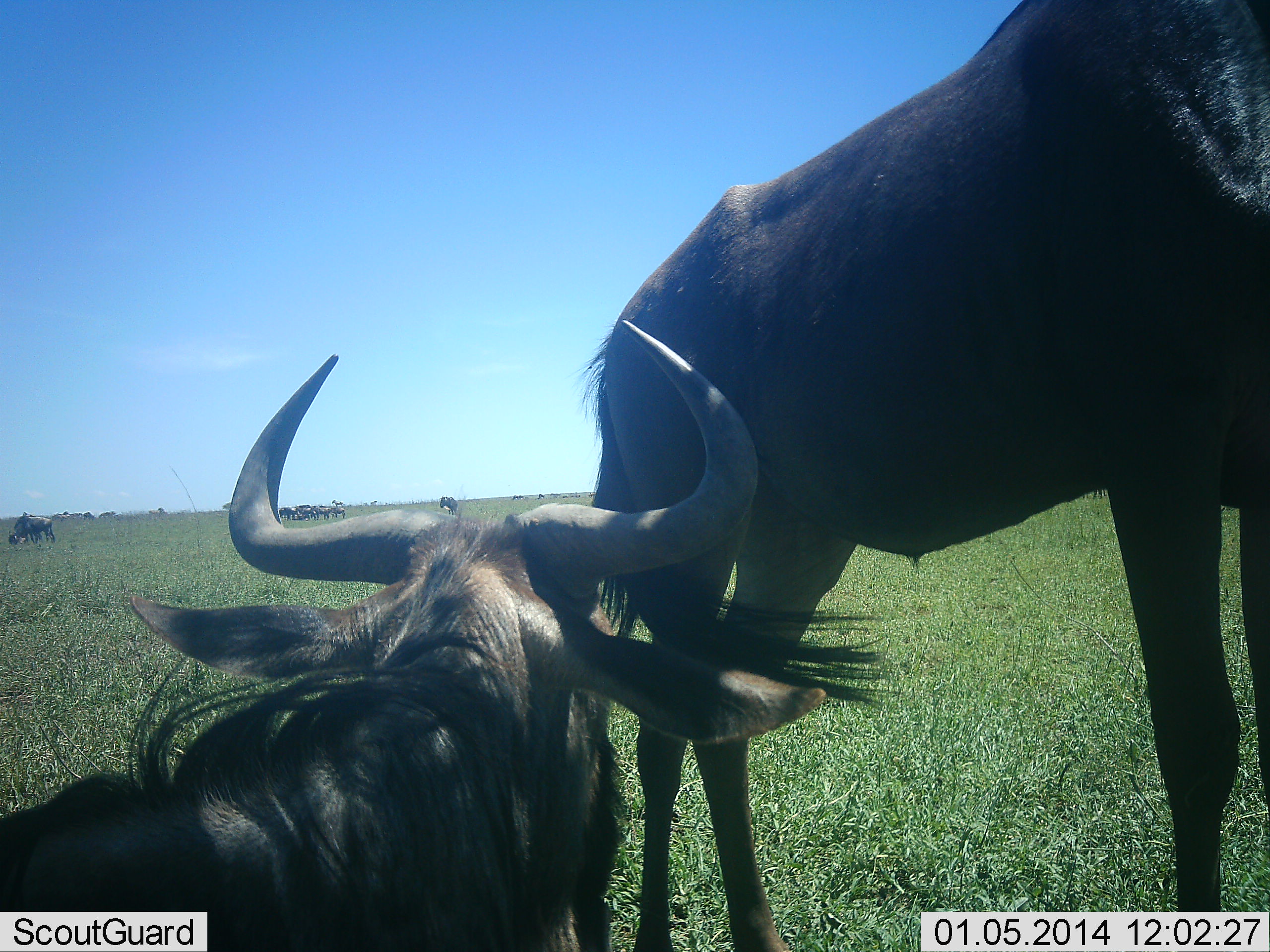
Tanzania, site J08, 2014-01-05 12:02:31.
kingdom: Animalia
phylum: Chordata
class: Mammalia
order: Artiodactyla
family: Bovidae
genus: Connochaetes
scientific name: Connochaetes taurinus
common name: blue wildebeest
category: wildebeest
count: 8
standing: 70%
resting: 70%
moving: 20%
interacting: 10%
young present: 0%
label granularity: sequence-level